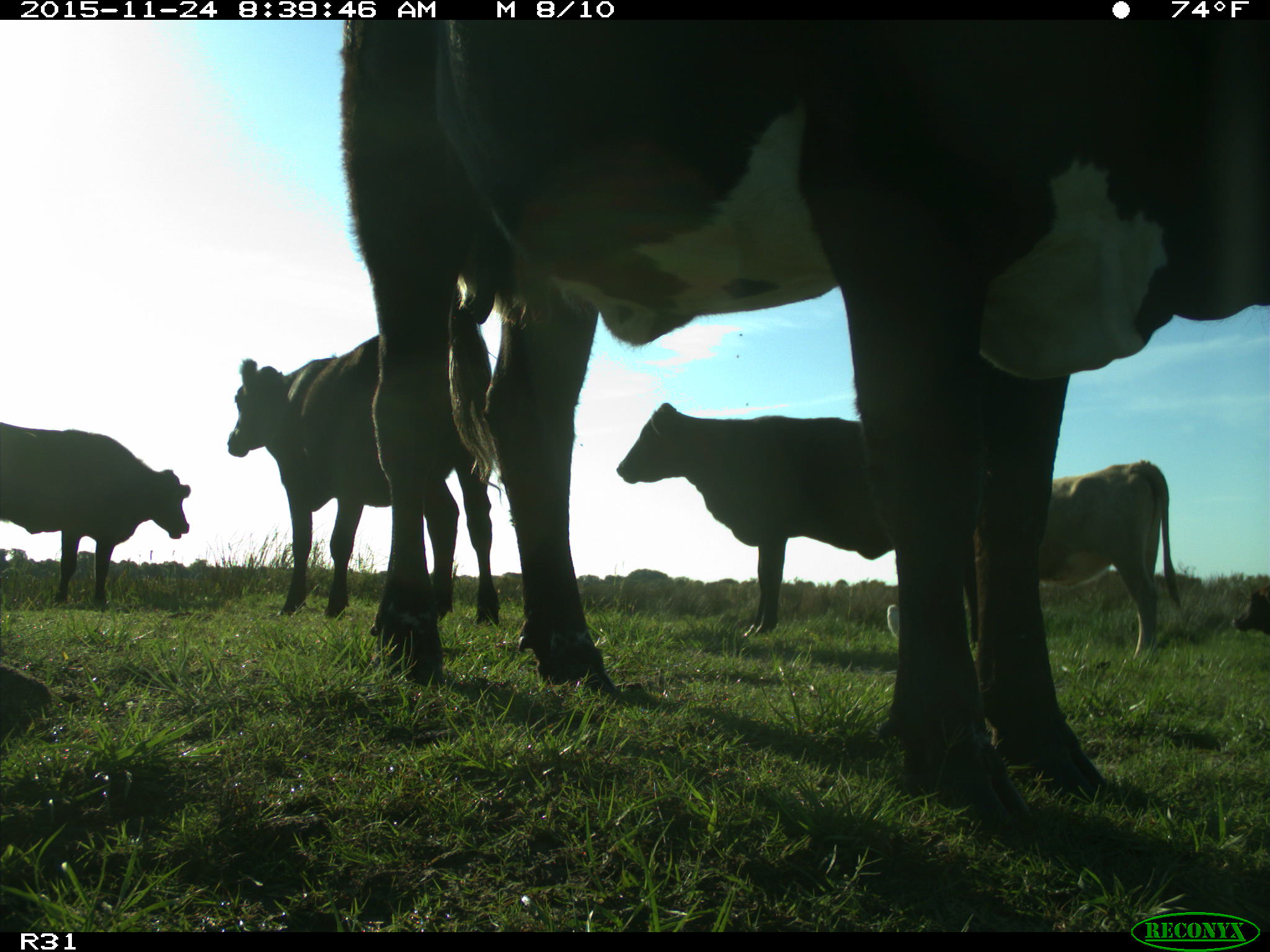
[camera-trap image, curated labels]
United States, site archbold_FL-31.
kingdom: Animalia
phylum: Chordata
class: Mammalia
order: Artiodactyla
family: Bovidae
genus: Bos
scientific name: Bos taurus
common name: domestic cow